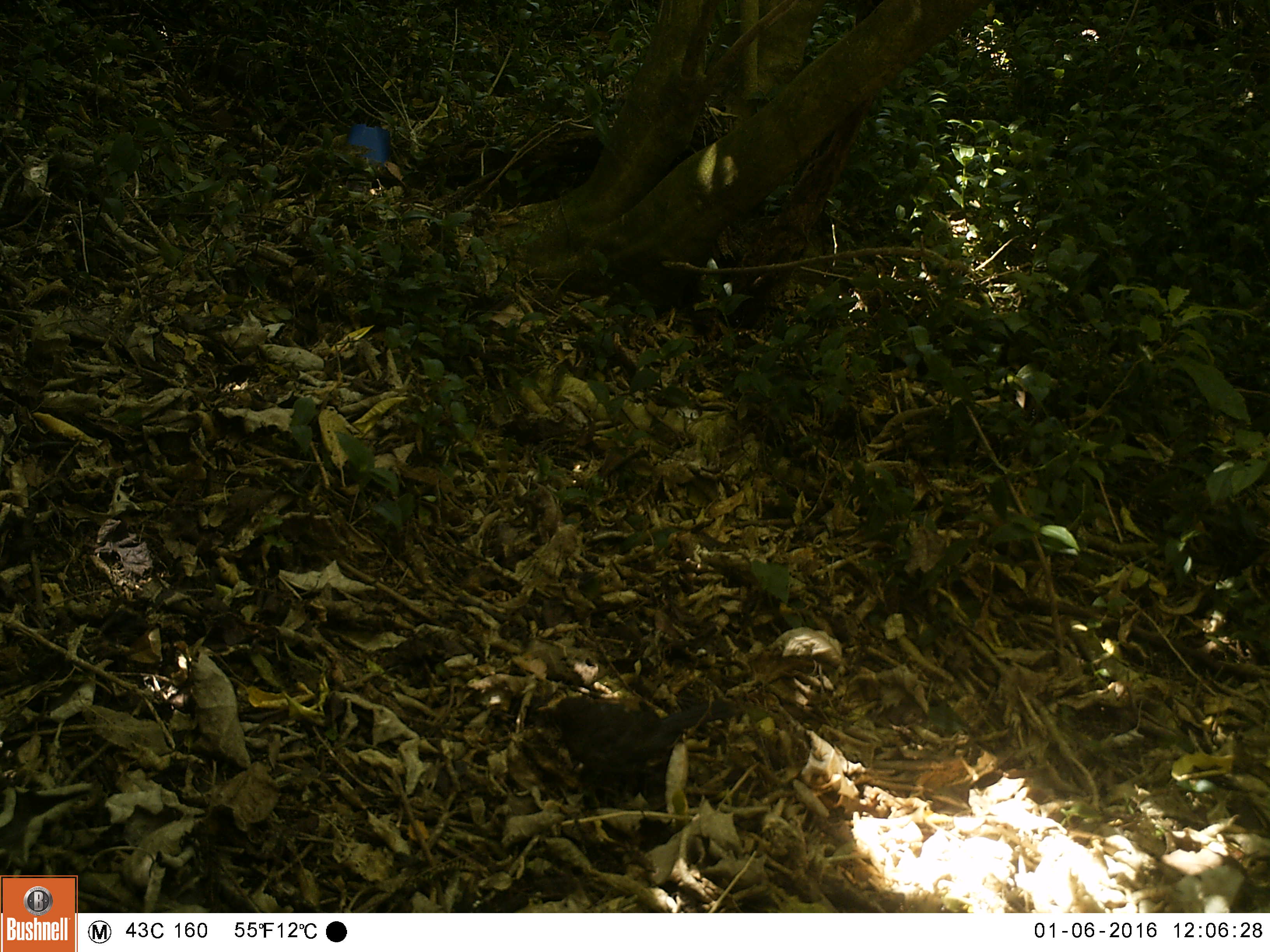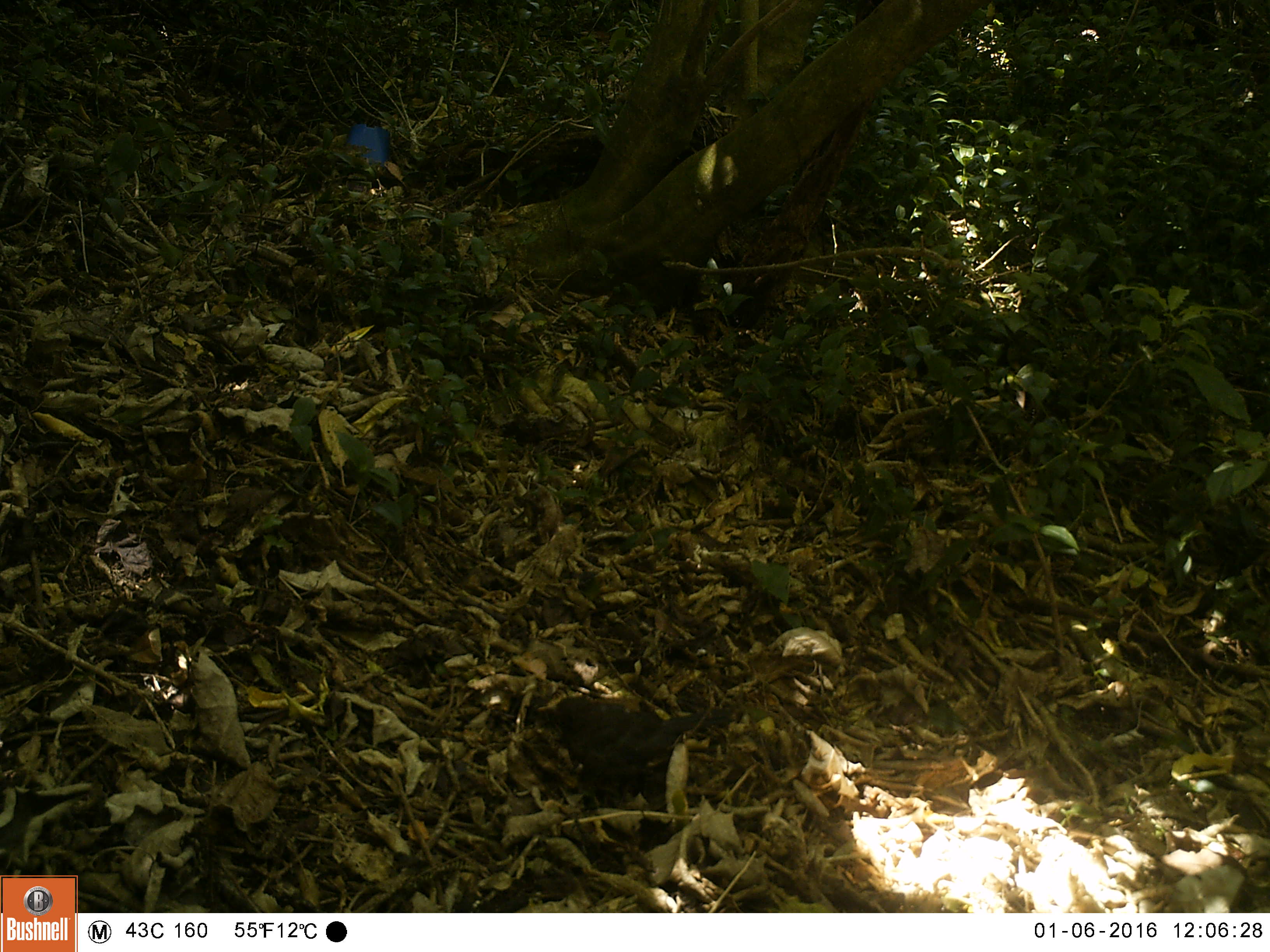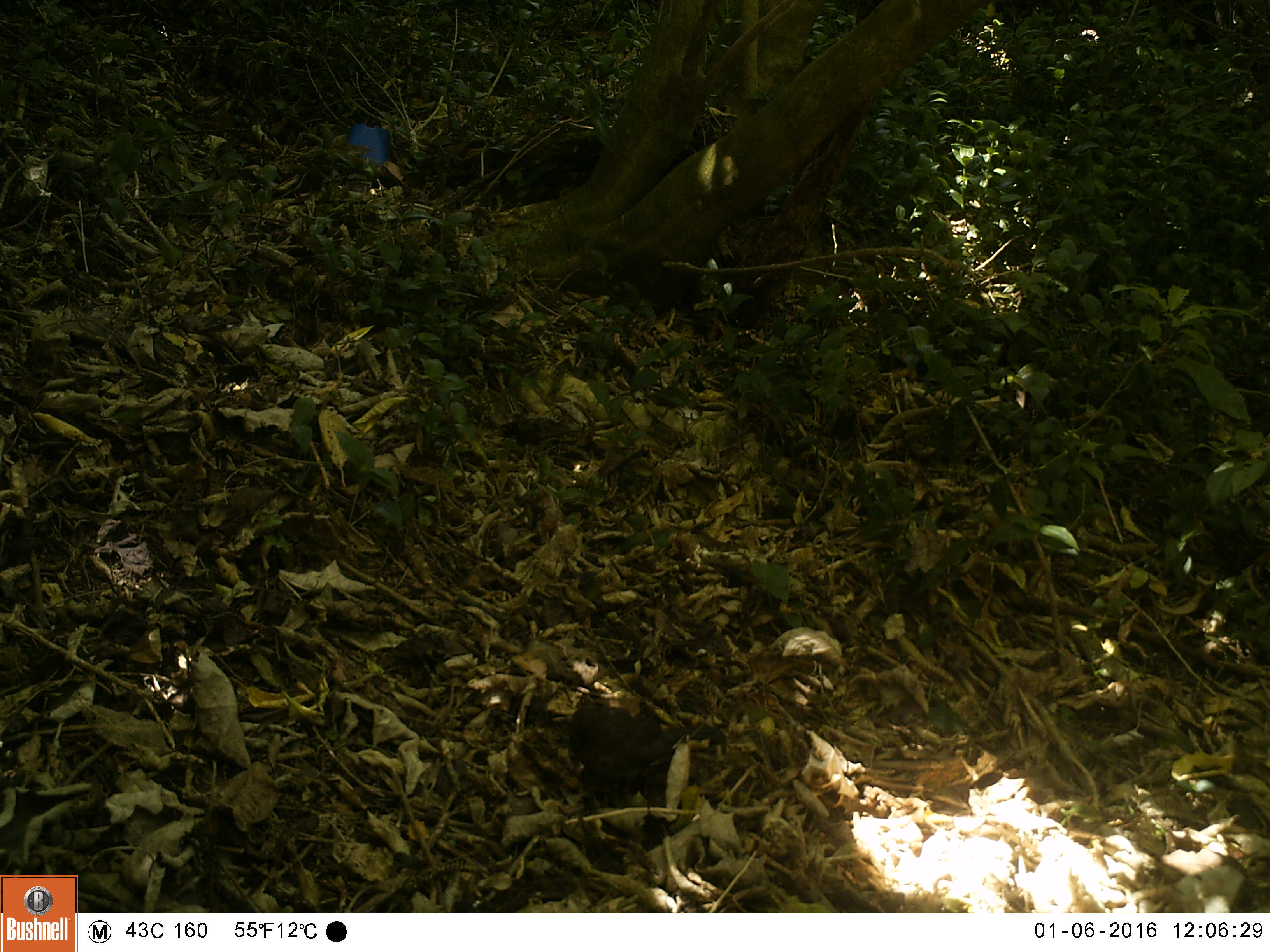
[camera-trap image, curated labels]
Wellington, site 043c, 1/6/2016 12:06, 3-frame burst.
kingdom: Animalia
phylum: Chordata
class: Aves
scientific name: Aves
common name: bird